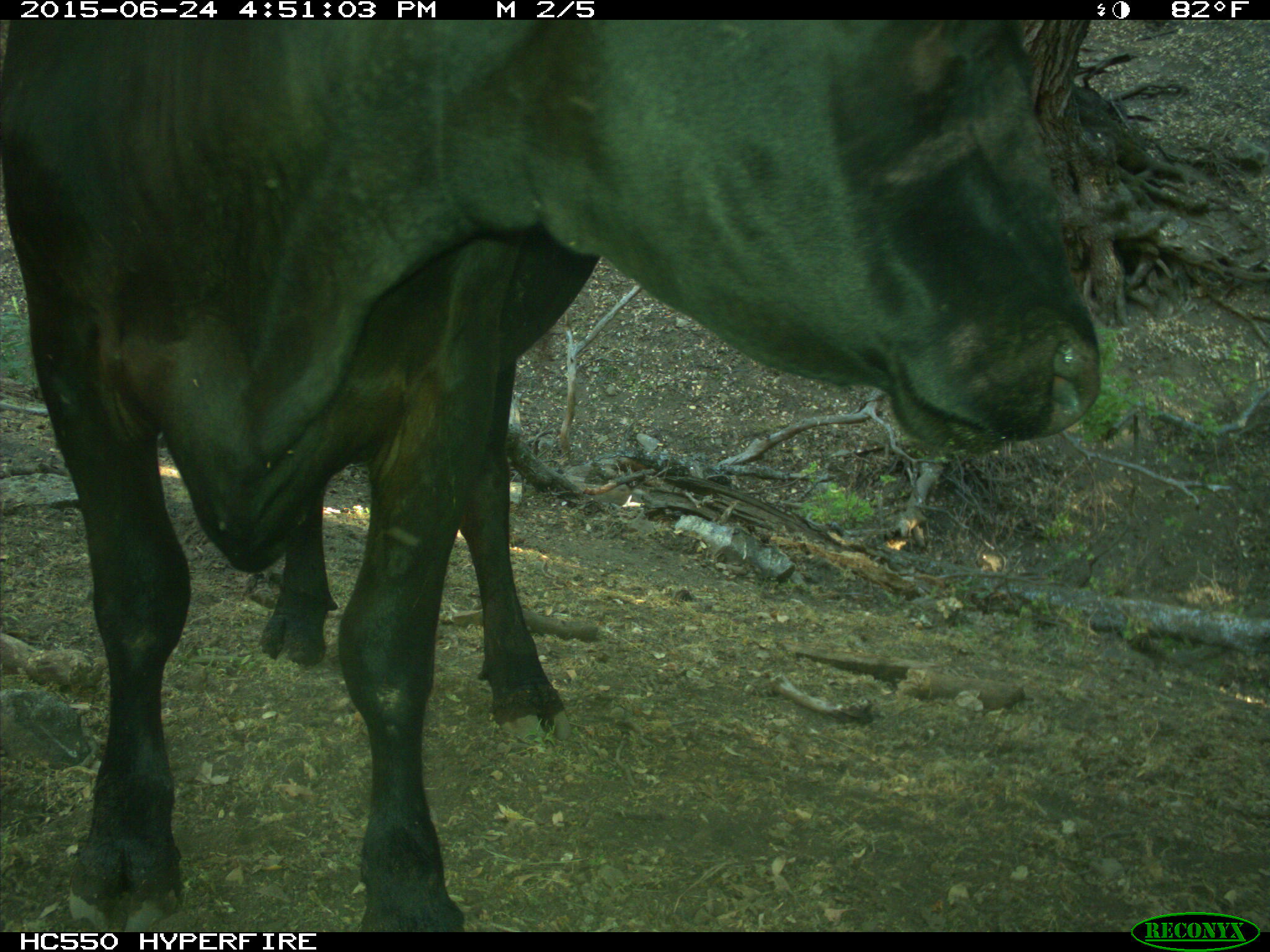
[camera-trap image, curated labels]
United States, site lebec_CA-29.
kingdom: Animalia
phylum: Chordata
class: Mammalia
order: Artiodactyla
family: Bovidae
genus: Bos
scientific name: Bos taurus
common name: domestic cow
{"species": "Bos taurus (domestic cow)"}